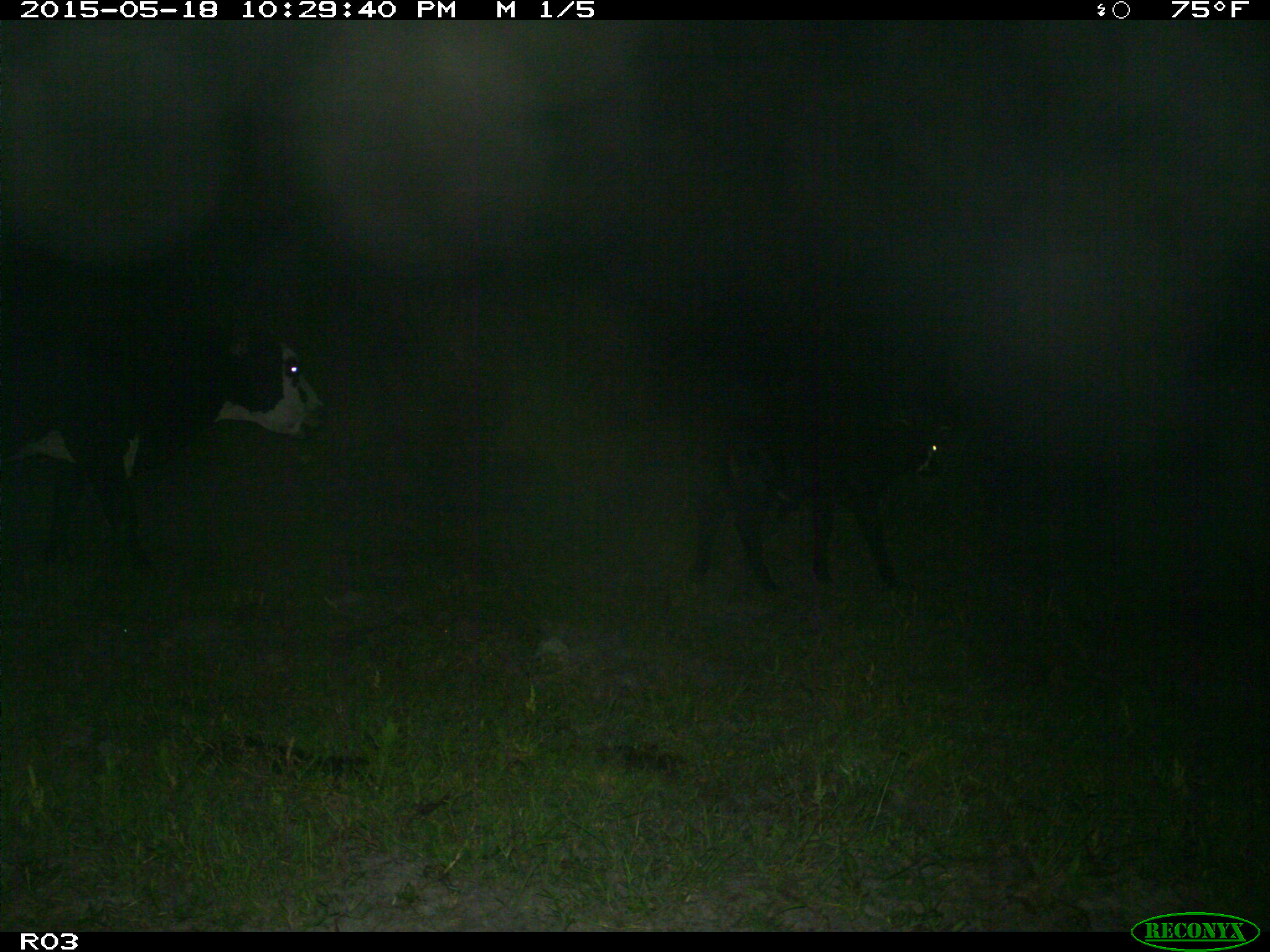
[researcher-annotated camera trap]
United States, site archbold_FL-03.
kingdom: Animalia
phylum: Chordata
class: Mammalia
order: Artiodactyla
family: Bovidae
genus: Bos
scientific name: Bos taurus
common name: domestic cow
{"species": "Bos taurus (domestic cow)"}